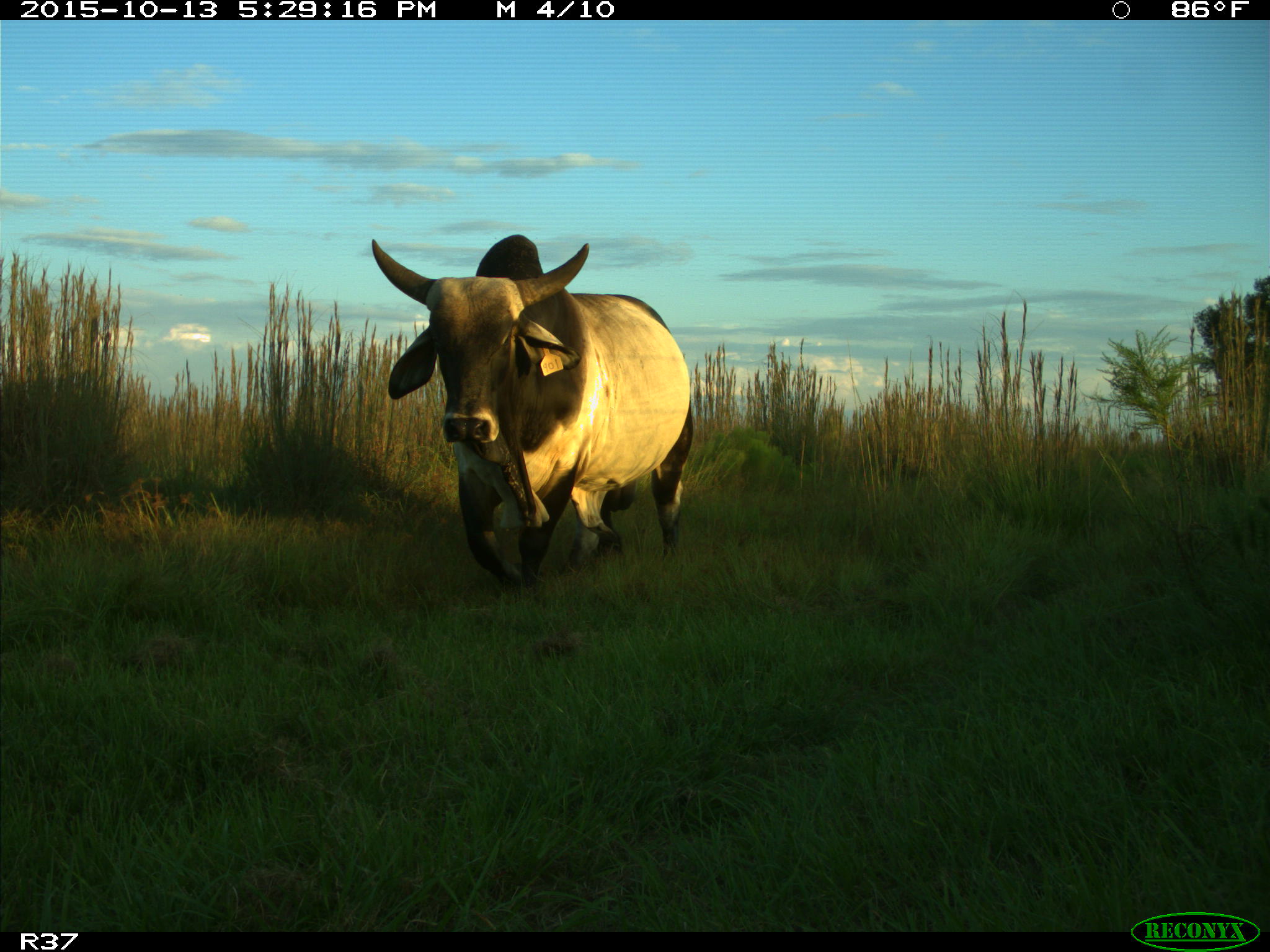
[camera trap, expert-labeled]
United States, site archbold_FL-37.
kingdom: Animalia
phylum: Chordata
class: Mammalia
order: Artiodactyla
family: Bovidae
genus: Bos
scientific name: Bos taurus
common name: domestic cow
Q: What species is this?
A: Bos taurus (domestic cow).